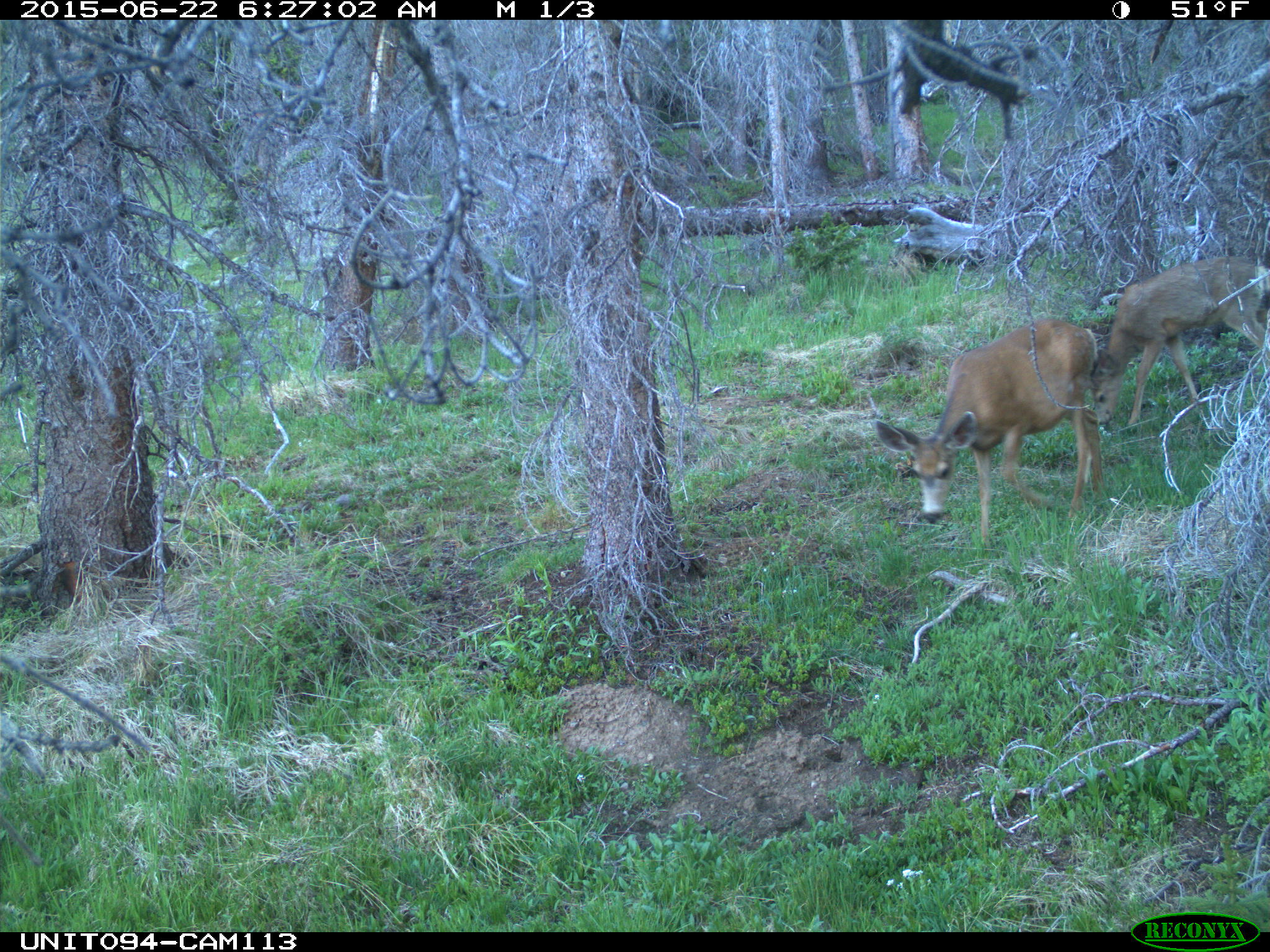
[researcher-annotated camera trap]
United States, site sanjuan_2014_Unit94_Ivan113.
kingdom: Animalia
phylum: Chordata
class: Mammalia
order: Artiodactyla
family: Cervidae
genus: Odocoileus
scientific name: Odocoileus hemionus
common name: mule deer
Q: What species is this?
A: Odocoileus hemionus (mule deer).